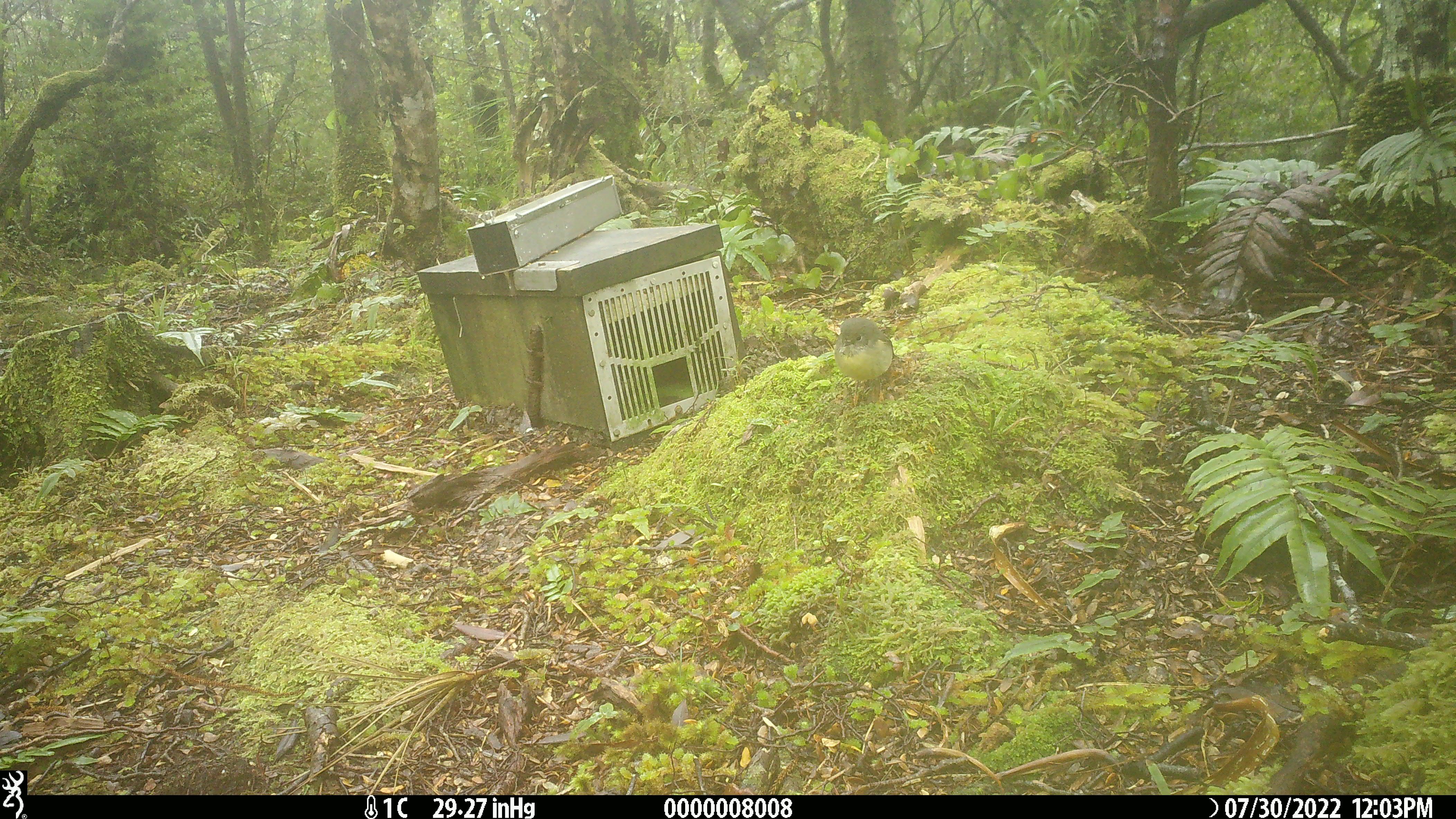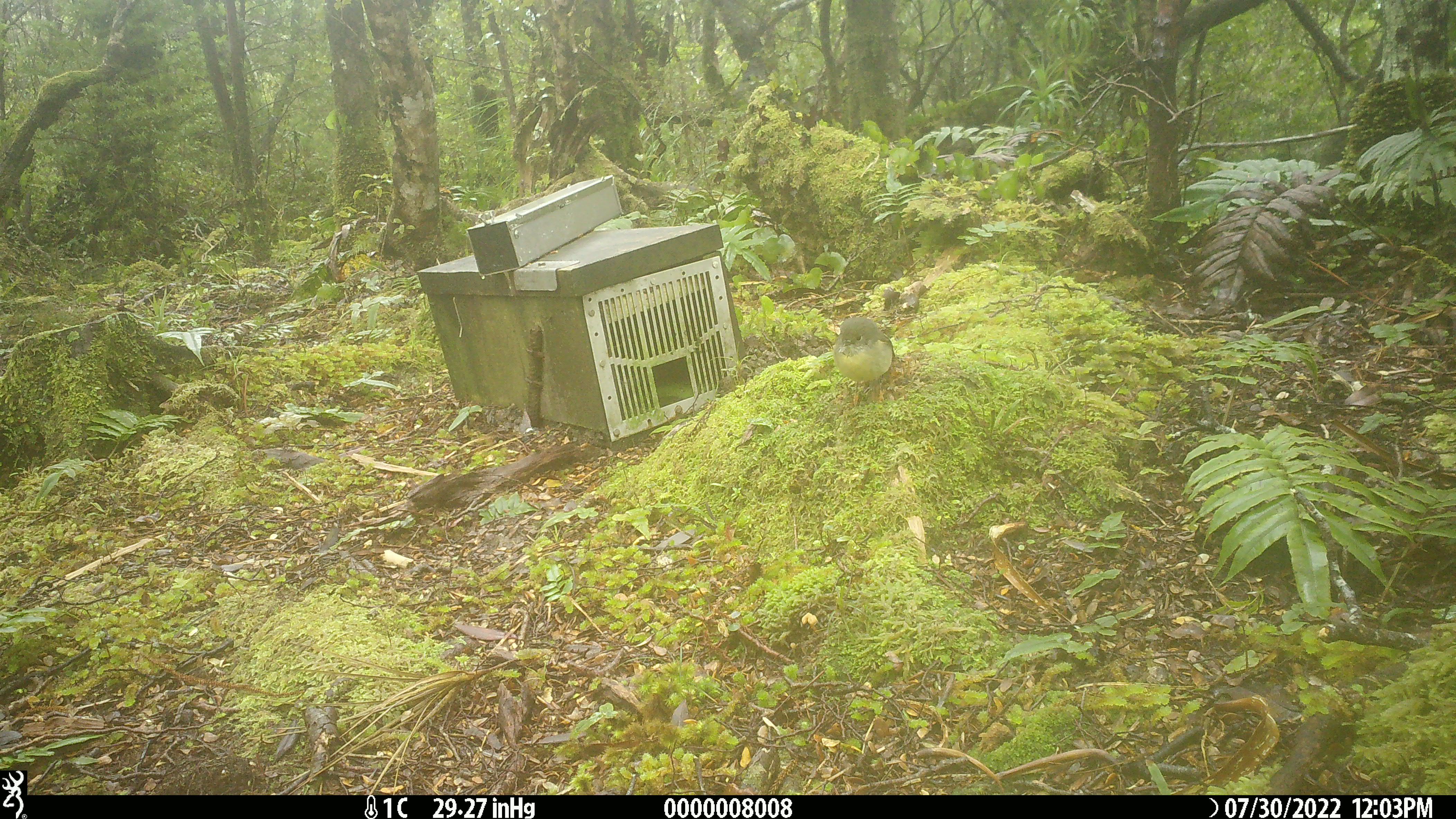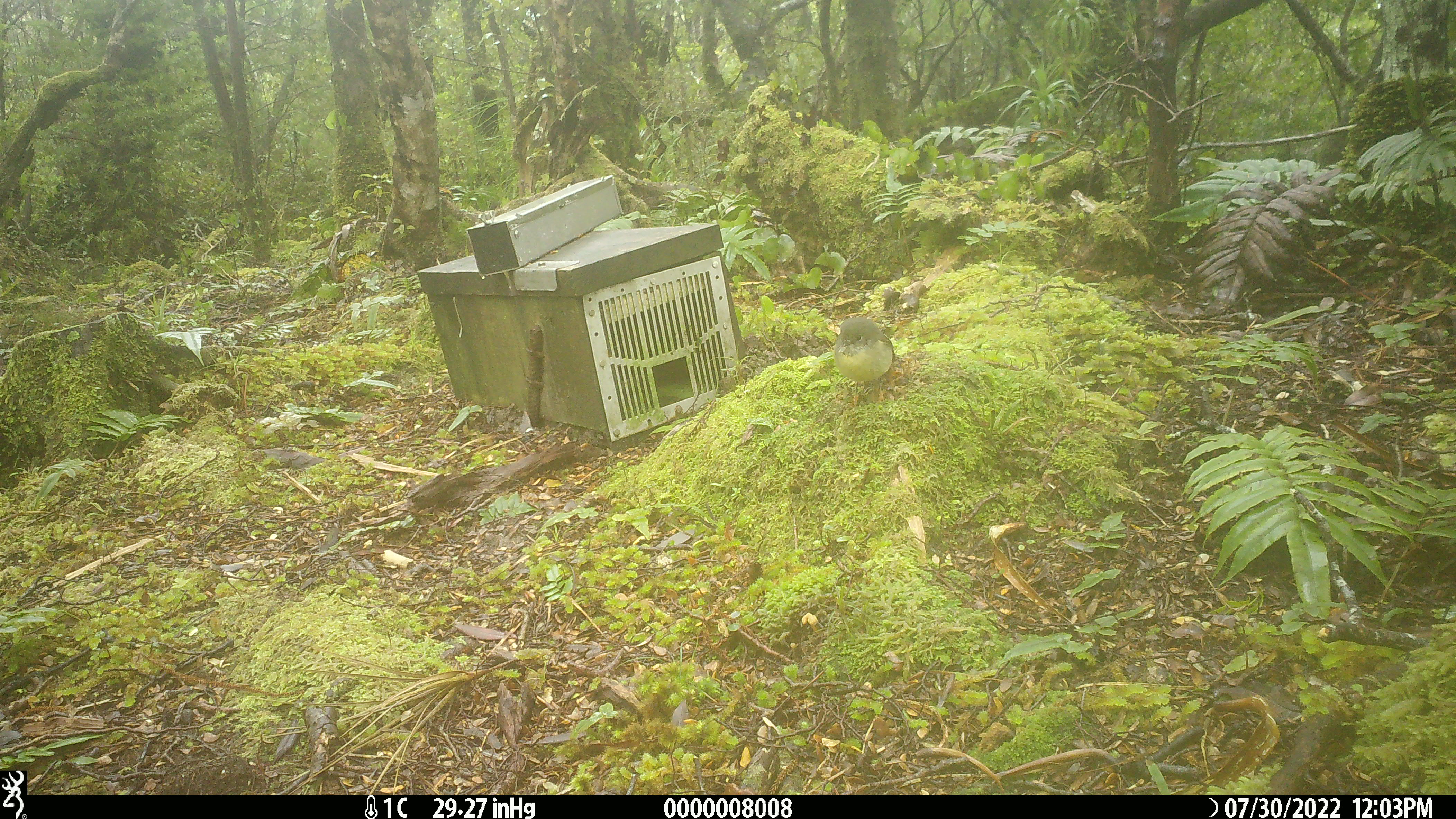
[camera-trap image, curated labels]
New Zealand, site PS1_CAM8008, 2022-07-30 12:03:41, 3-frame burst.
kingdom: Animalia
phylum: Chordata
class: Aves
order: Passeriformes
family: Petroicidae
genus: Petroica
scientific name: Petroica macrocephala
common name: tomtit